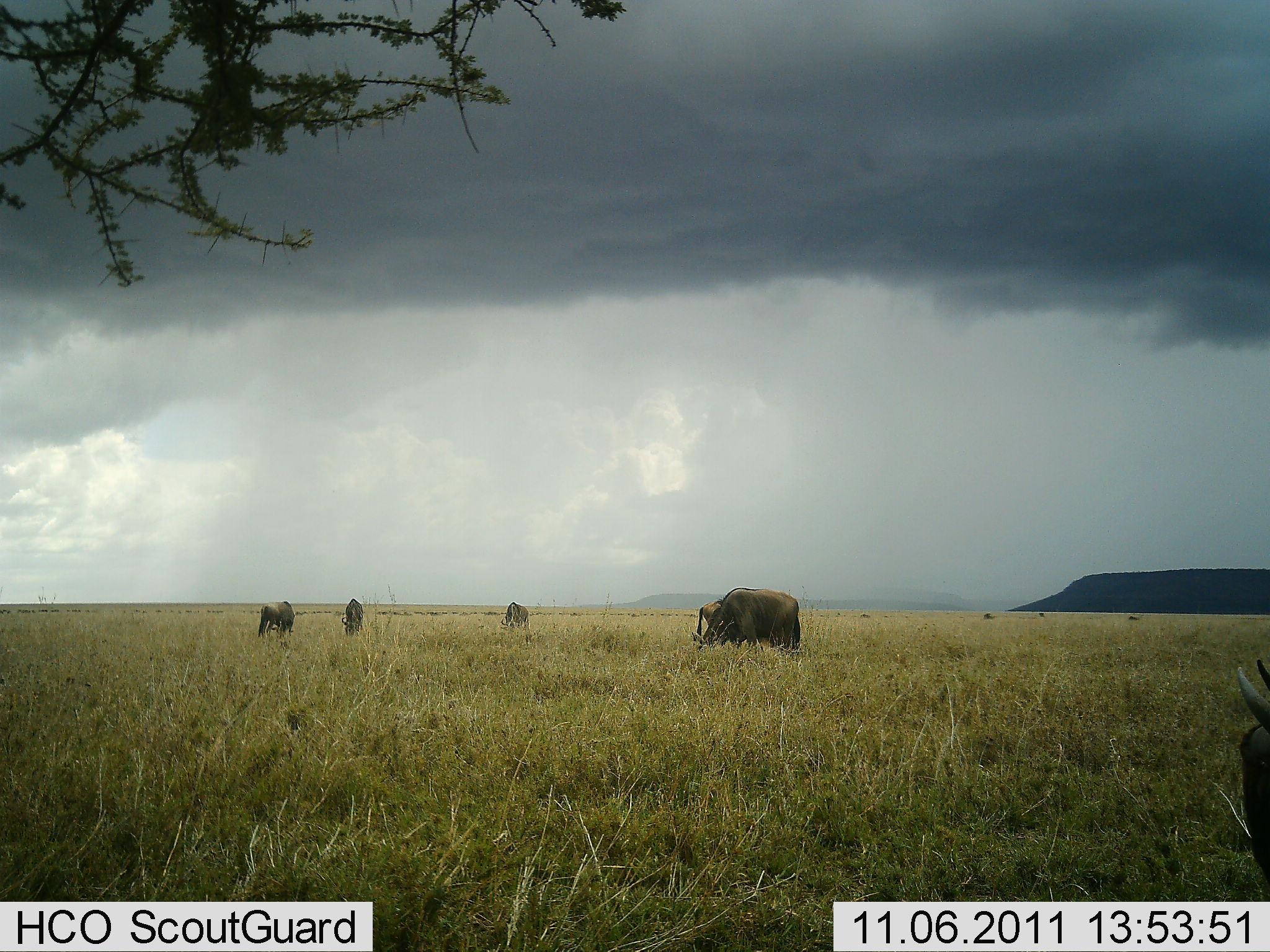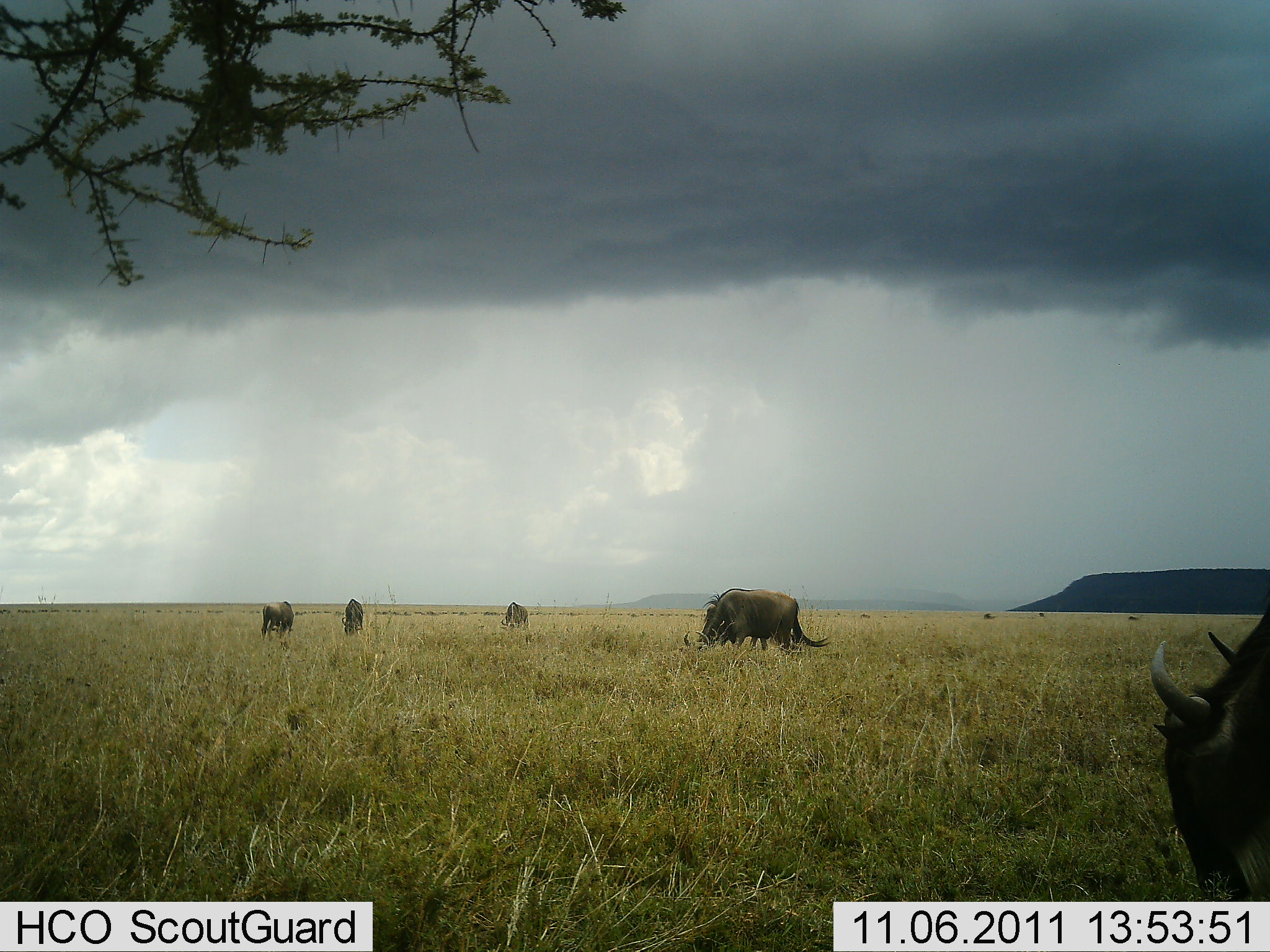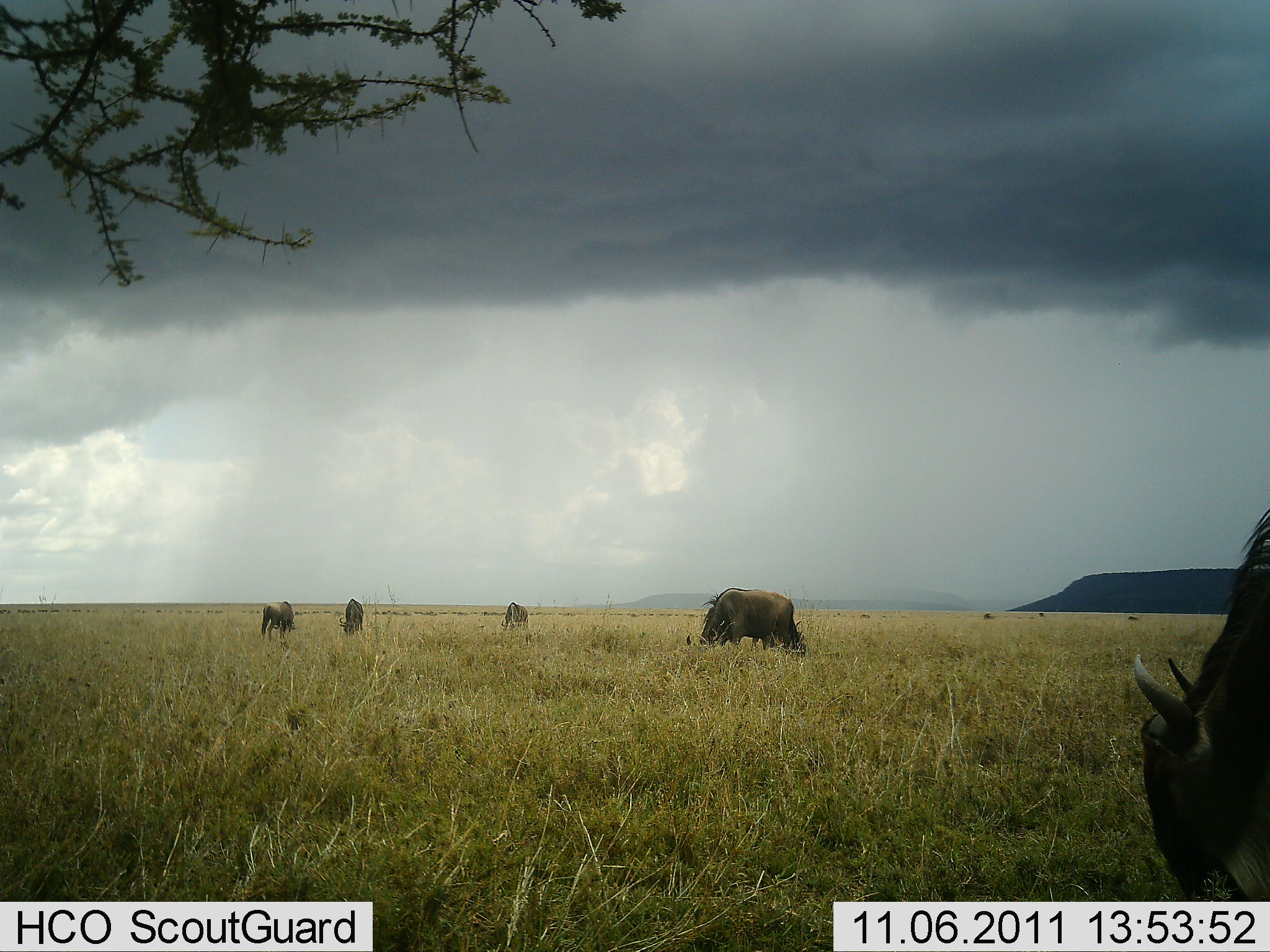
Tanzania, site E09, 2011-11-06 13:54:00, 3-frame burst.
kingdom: Animalia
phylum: Chordata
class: Mammalia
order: Artiodactyla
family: Bovidae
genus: Connochaetes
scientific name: Connochaetes taurinus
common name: blue wildebeest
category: wildebeest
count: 5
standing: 33%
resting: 0%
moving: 0%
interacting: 0%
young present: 0%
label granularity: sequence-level